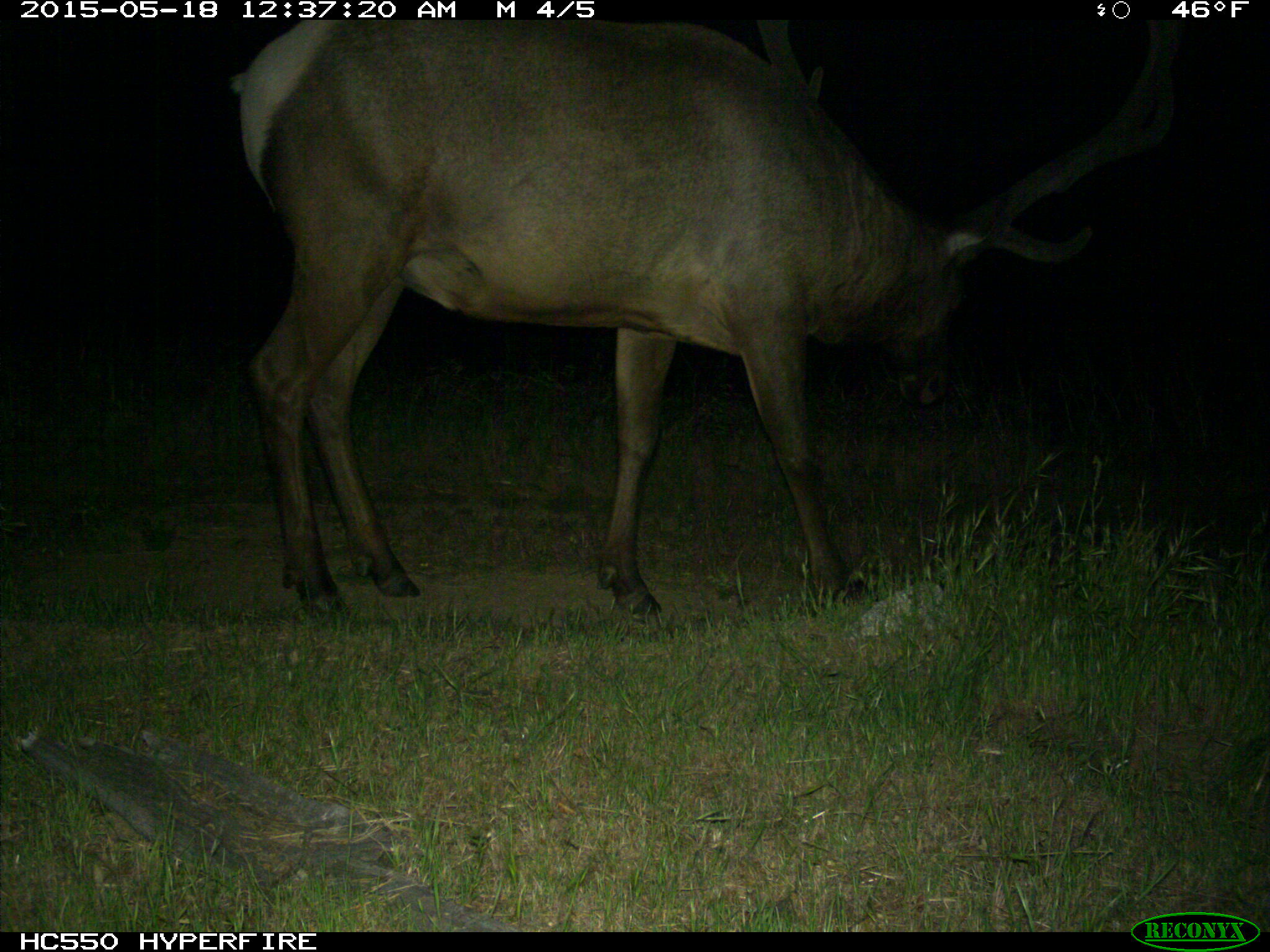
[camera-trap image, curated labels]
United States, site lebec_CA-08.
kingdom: Animalia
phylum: Chordata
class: Mammalia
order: Artiodactyla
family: Cervidae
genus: Cervus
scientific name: Cervus canadensis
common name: elk